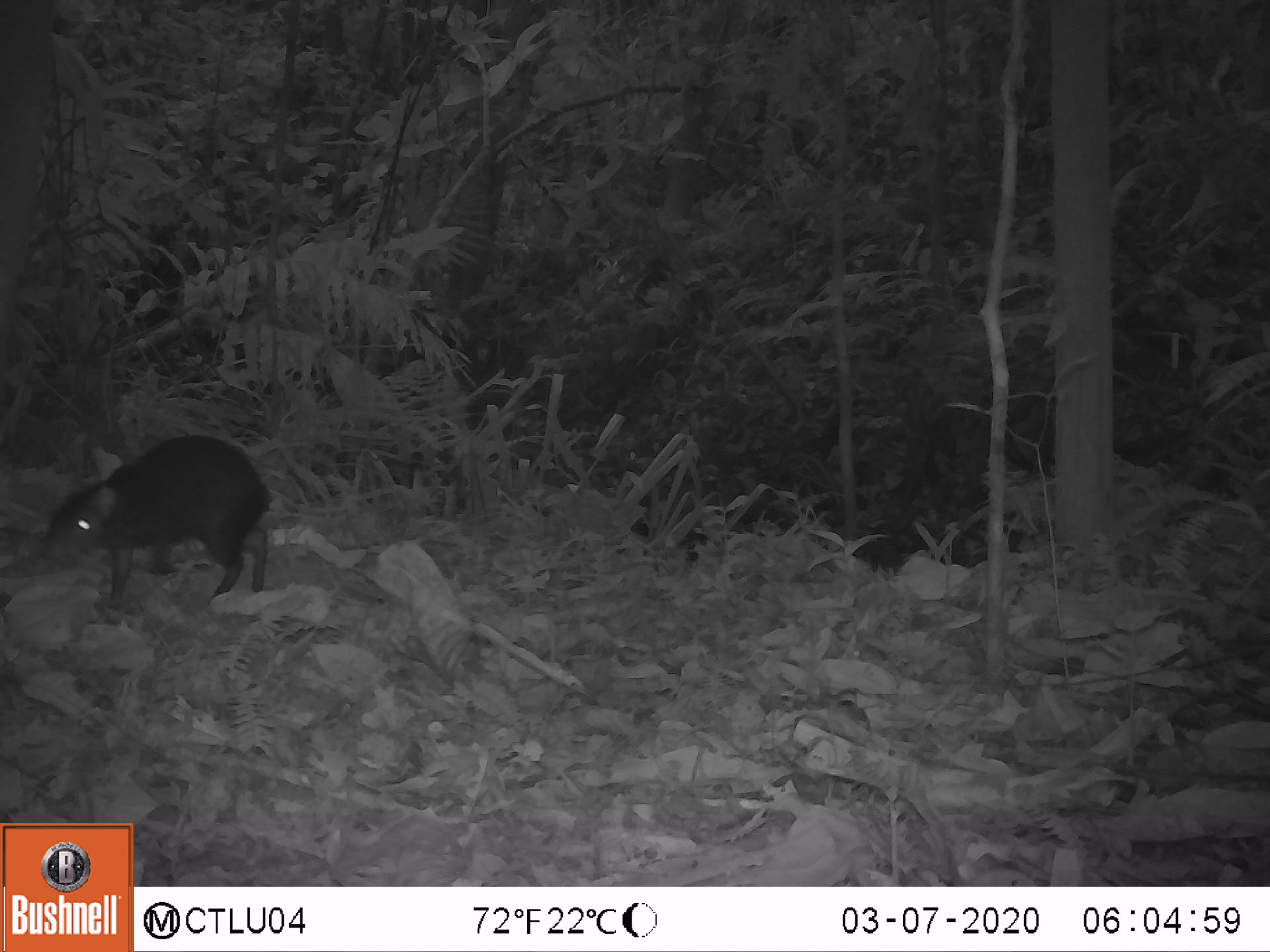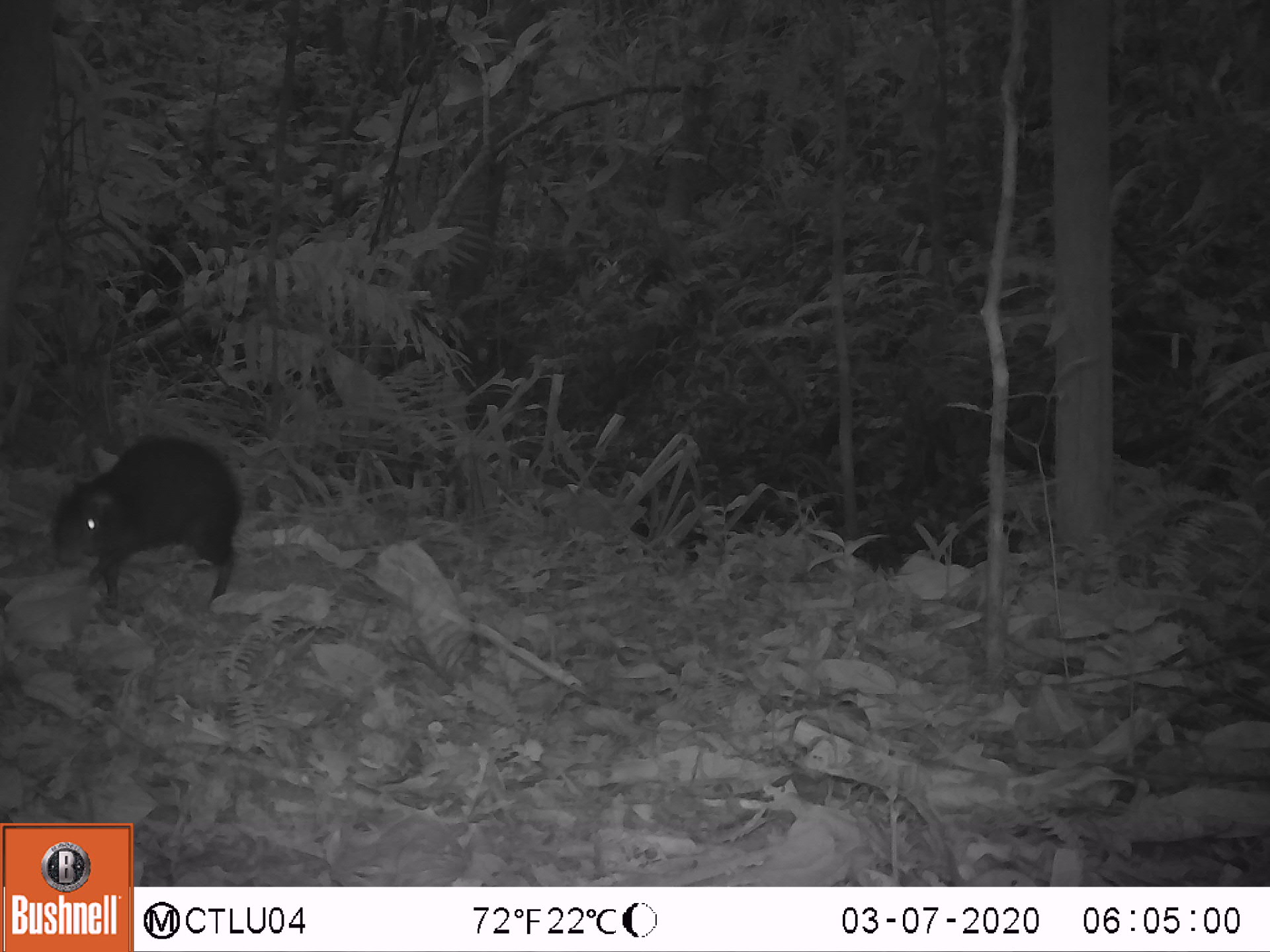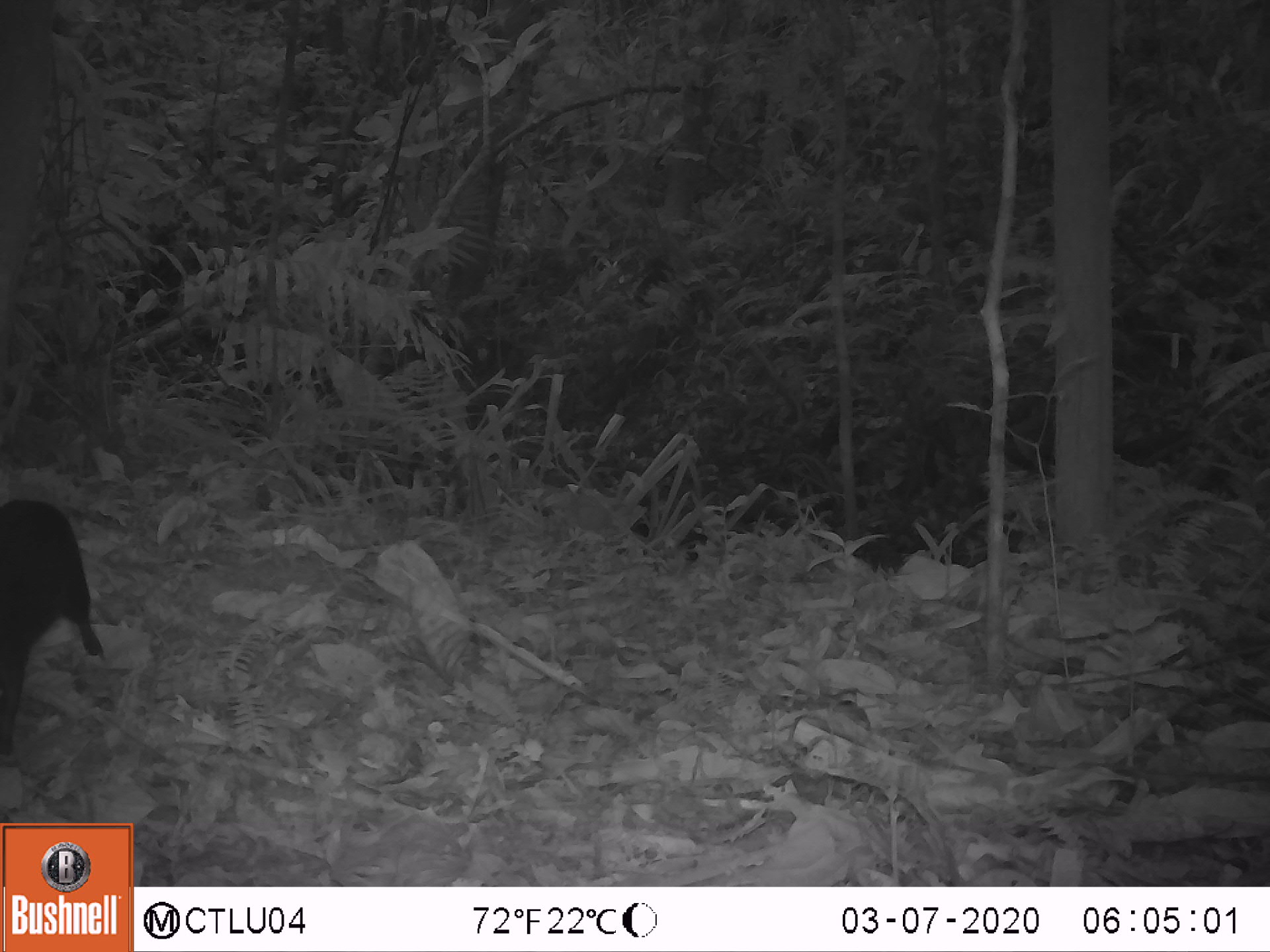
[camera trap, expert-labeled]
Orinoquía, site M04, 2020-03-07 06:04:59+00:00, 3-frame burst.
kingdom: Animalia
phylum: Chordata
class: Mammalia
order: Rodentia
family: Dasyproctidae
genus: Dasyprocta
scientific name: Dasyprocta fuliginosa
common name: black agouti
Black agouti (Dasyprocta fuliginosa).